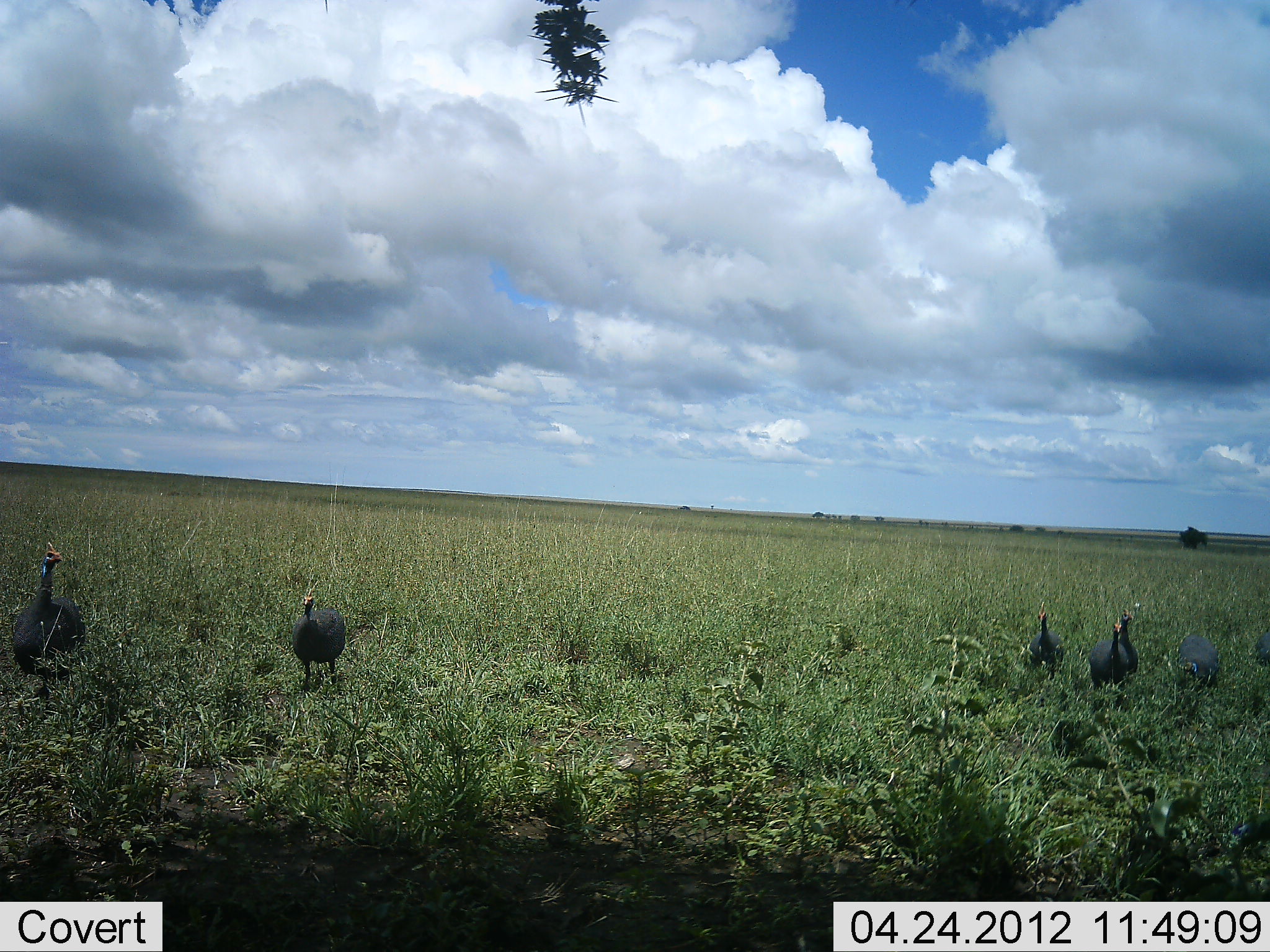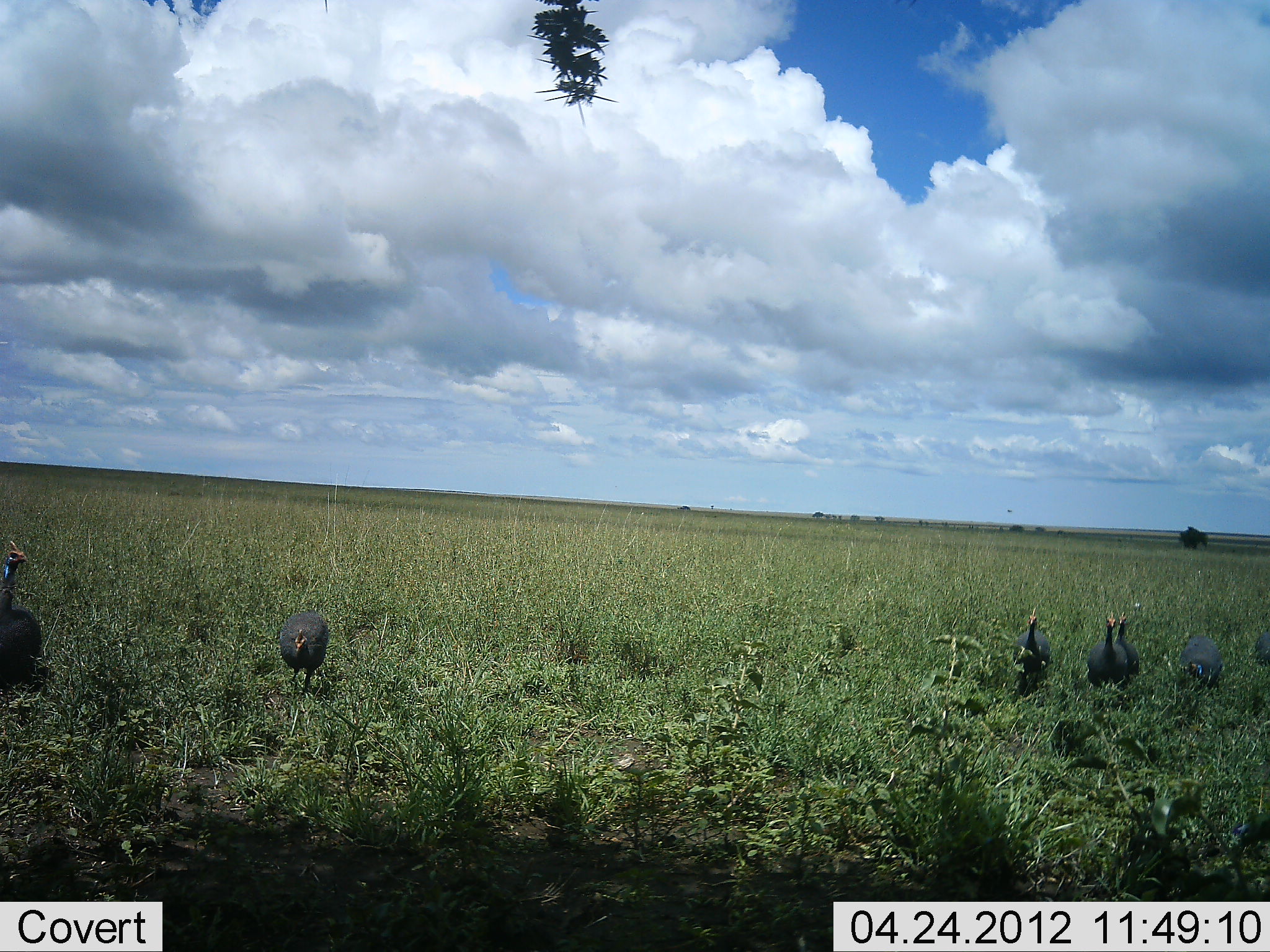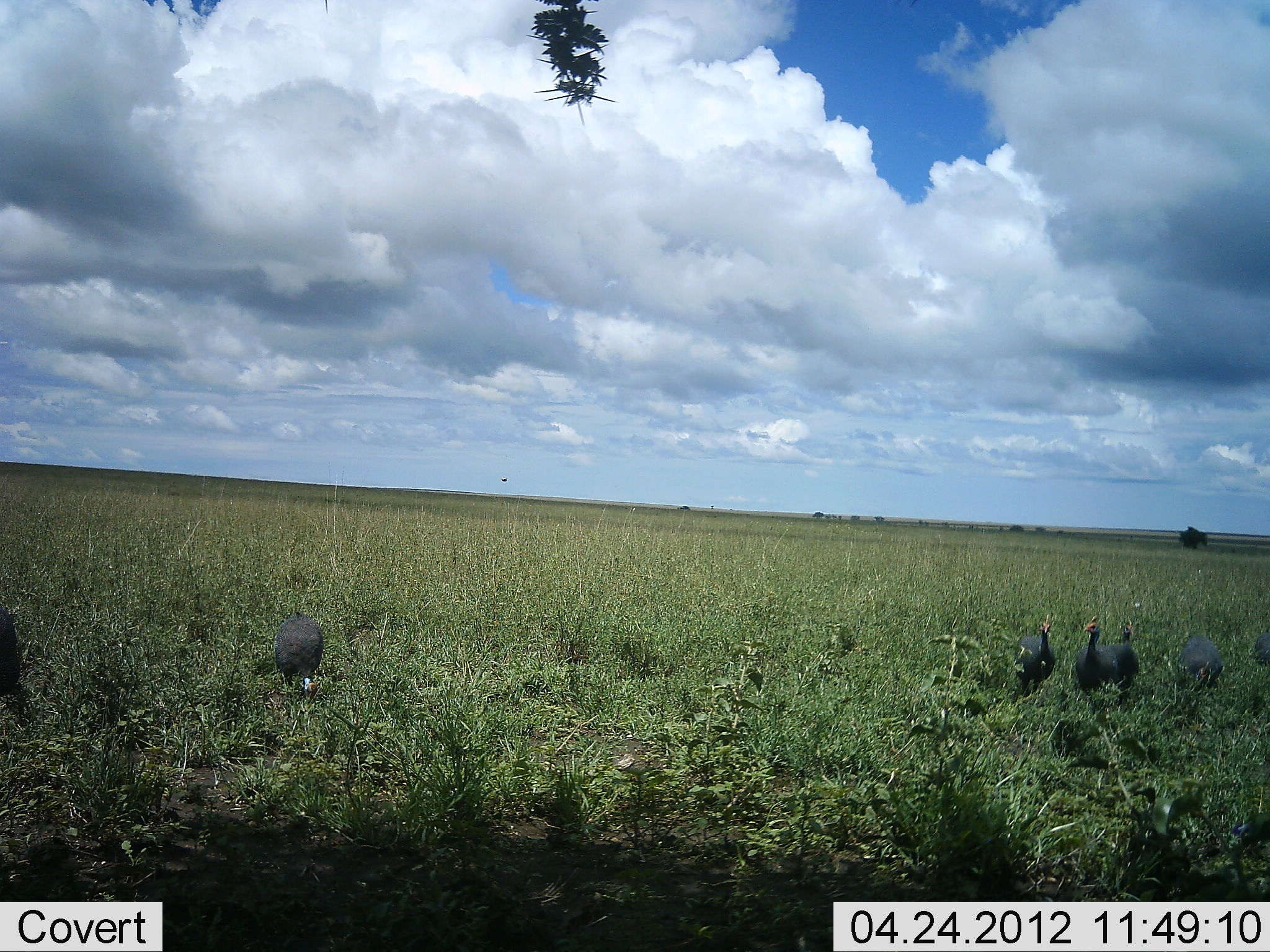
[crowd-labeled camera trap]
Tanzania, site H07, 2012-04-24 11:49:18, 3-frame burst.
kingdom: Animalia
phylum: Chordata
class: Aves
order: Galliformes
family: Numididae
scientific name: Numididae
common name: guinea fowl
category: guineafowl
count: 6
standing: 32%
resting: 4%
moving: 64%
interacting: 0%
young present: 0%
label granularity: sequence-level